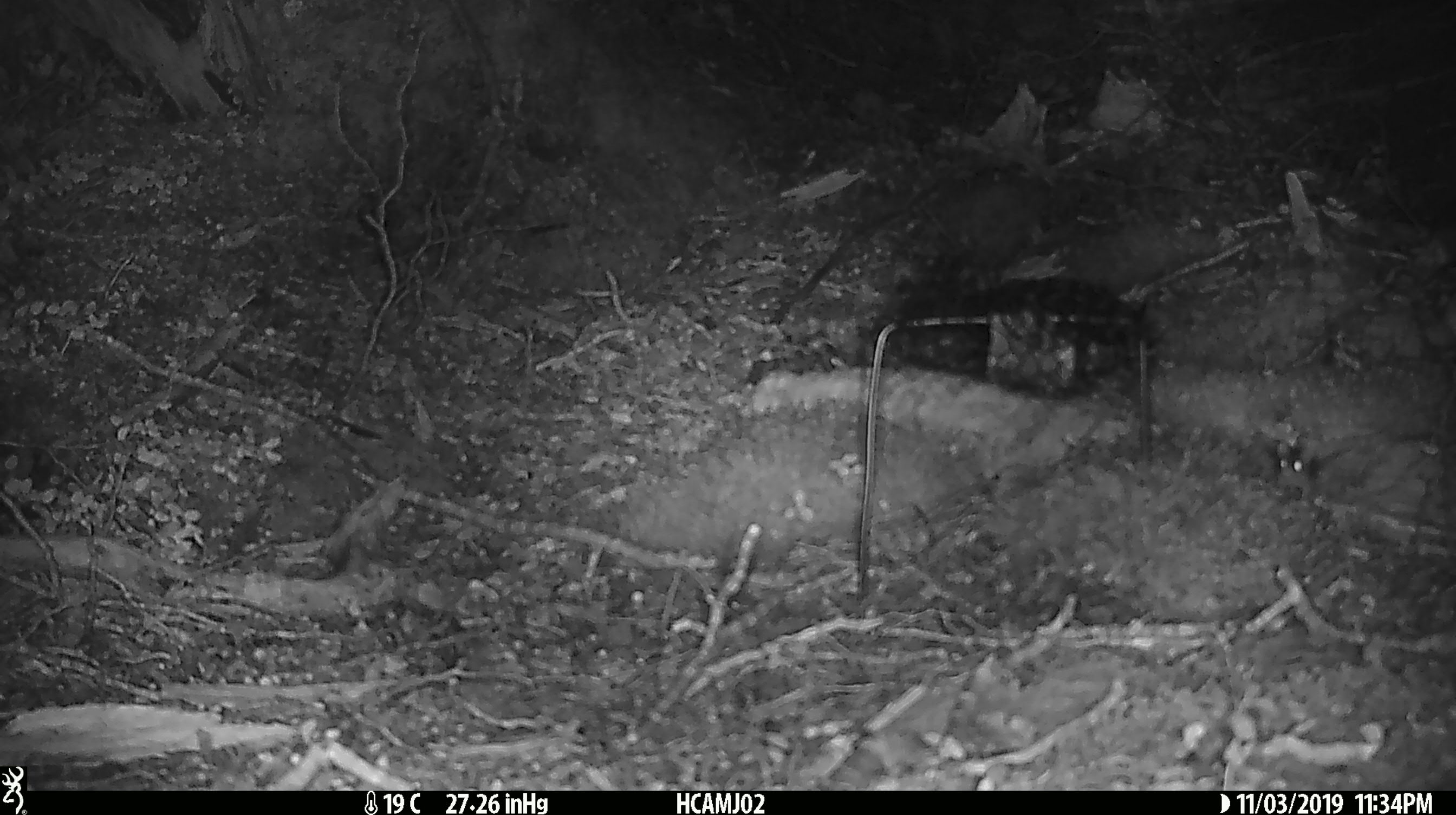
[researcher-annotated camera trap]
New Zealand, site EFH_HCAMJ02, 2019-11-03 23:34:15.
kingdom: Animalia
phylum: Chordata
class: Mammalia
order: Rodentia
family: Muridae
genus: Mus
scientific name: Mus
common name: mouse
Mouse (Mus).